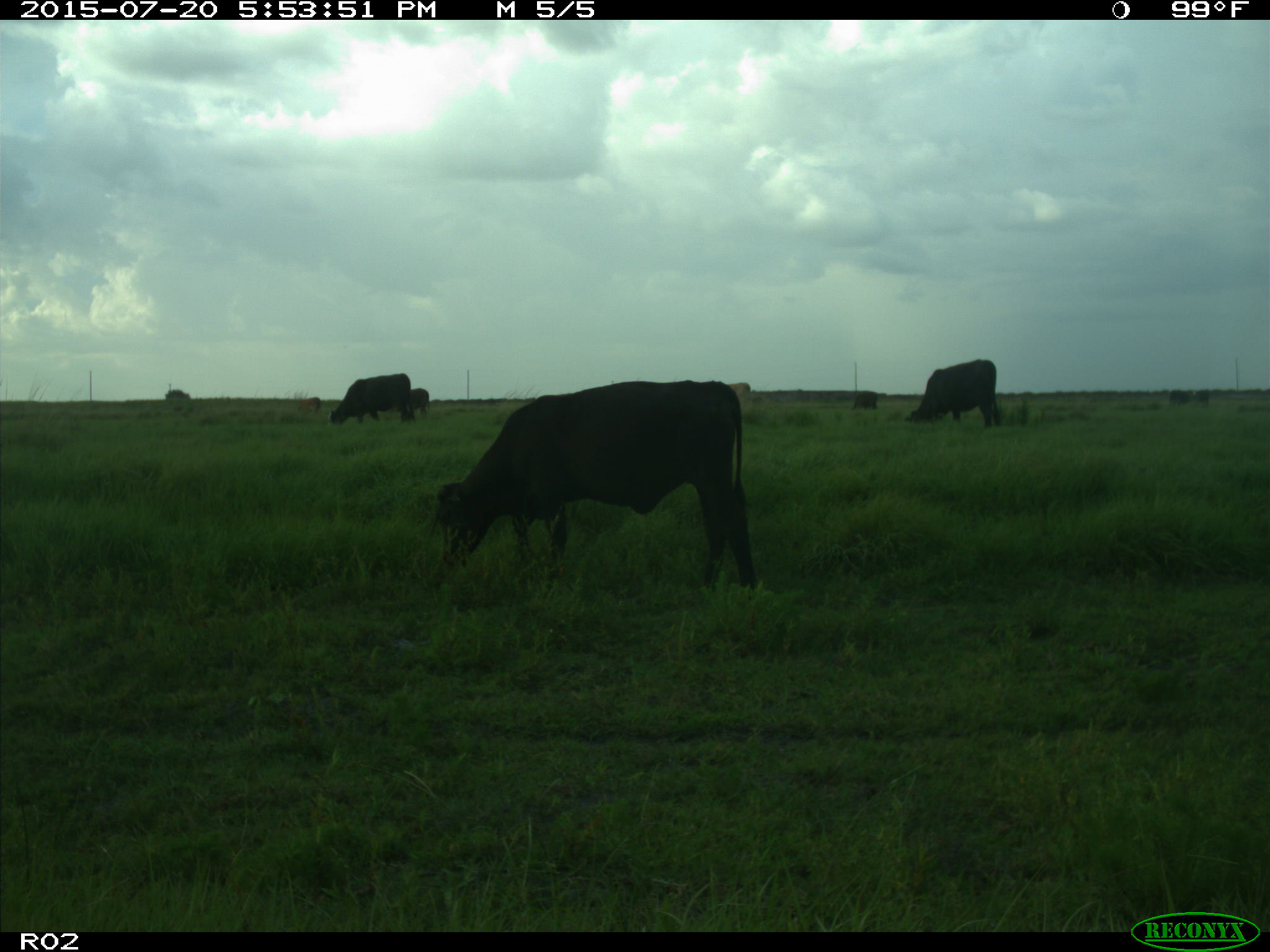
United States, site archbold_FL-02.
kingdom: Animalia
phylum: Chordata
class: Mammalia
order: Artiodactyla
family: Bovidae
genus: Bos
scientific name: Bos taurus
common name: domestic cow